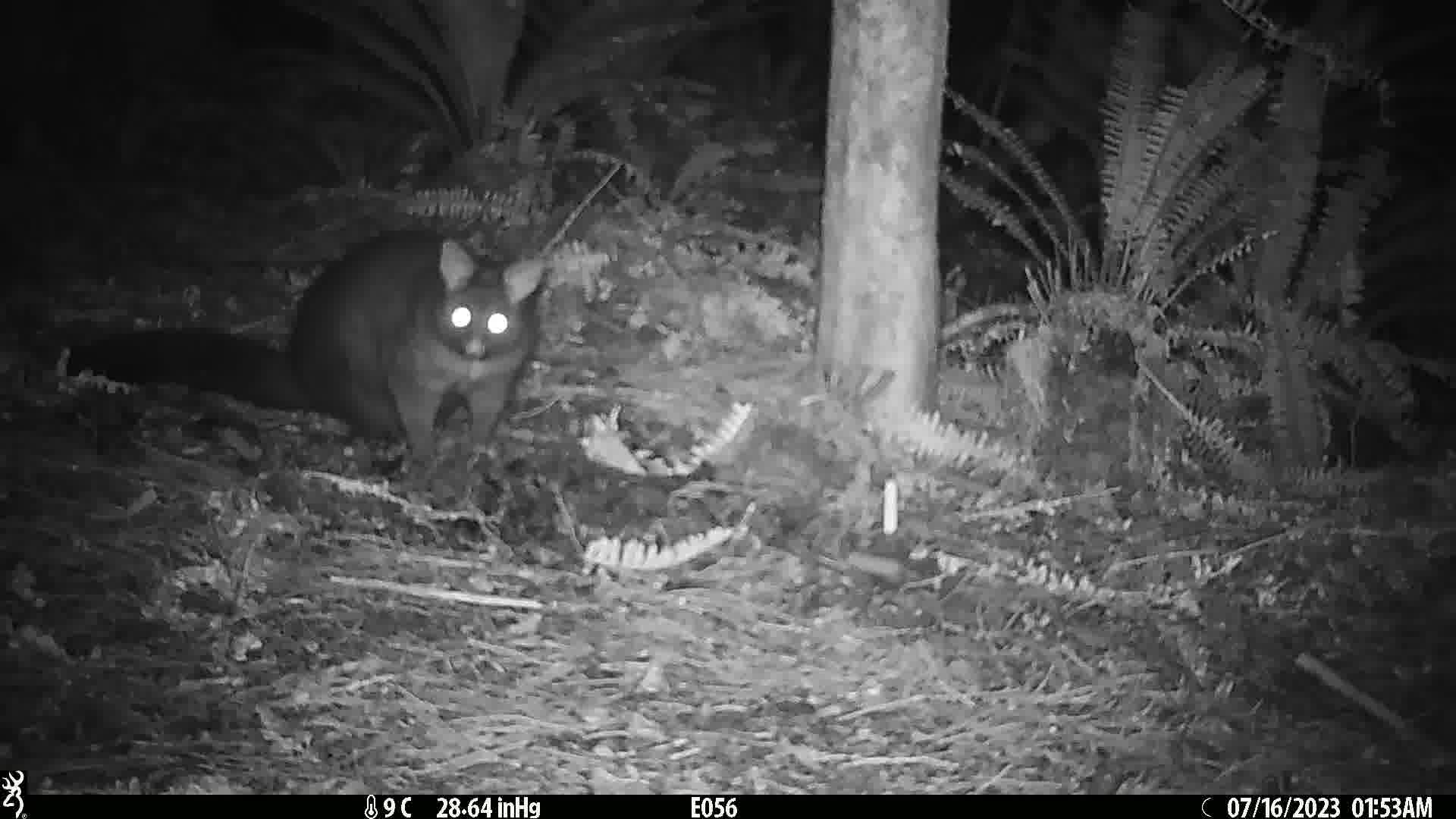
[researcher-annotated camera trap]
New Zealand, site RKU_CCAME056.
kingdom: Animalia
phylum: Chordata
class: Mammalia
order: Diprotodontia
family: Phalangeridae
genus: Trichosurus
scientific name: Trichosurus vulpecula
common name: common brushtail possum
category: possum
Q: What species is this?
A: Possum (common brushtail possum) (Trichosurus vulpecula).